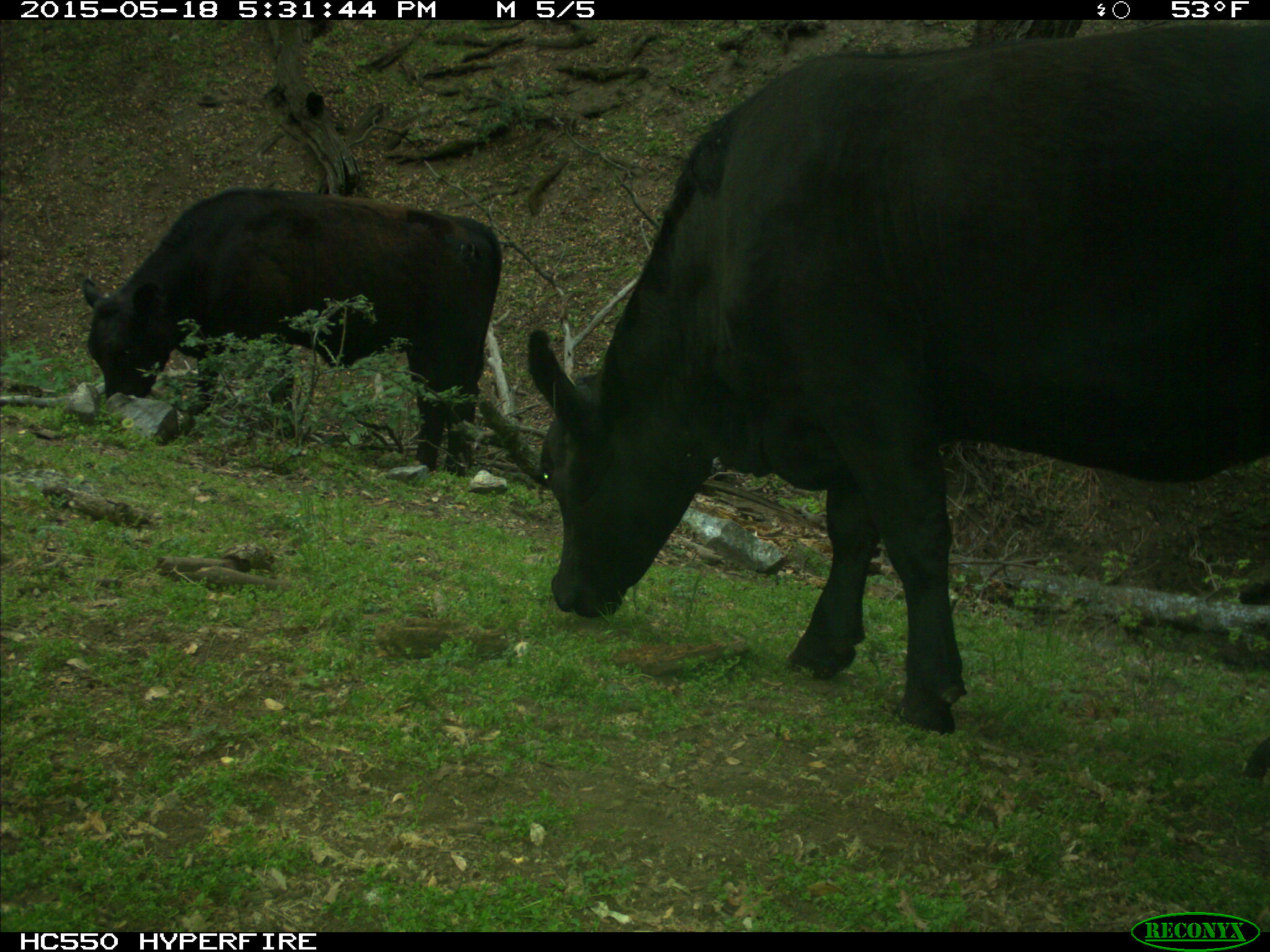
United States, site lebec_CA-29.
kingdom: Animalia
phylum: Chordata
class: Mammalia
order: Artiodactyla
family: Bovidae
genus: Bos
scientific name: Bos taurus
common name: domestic cow